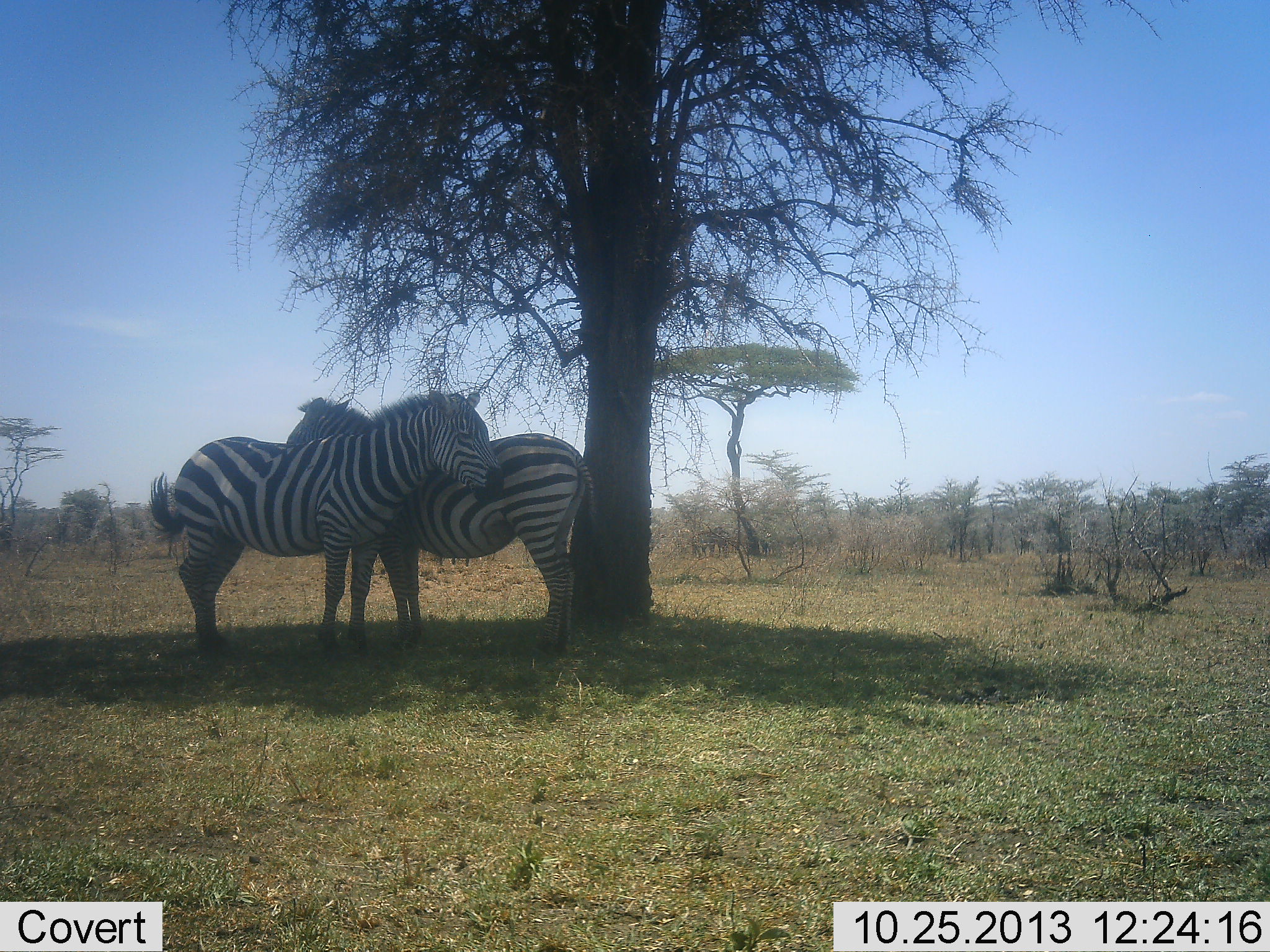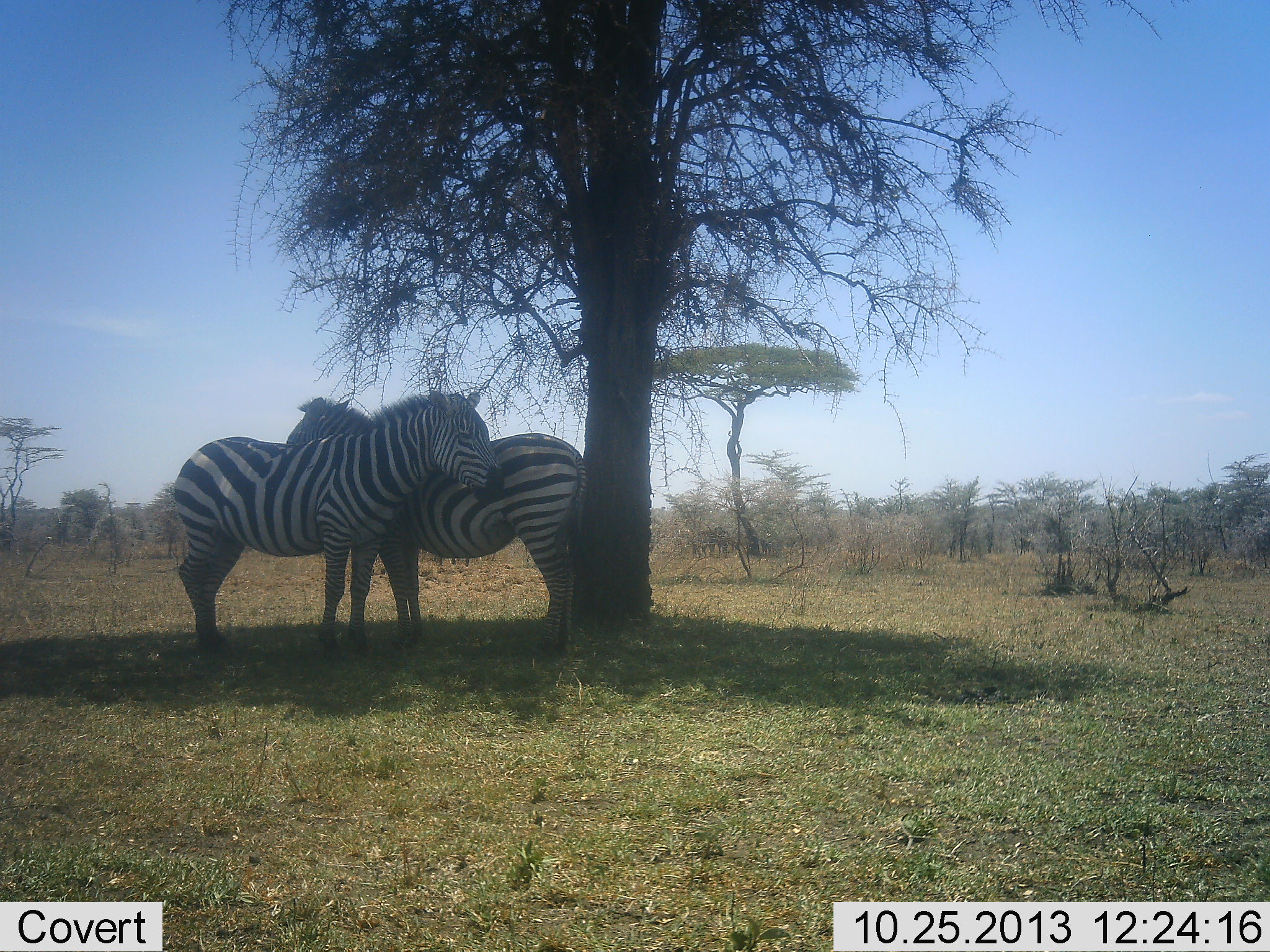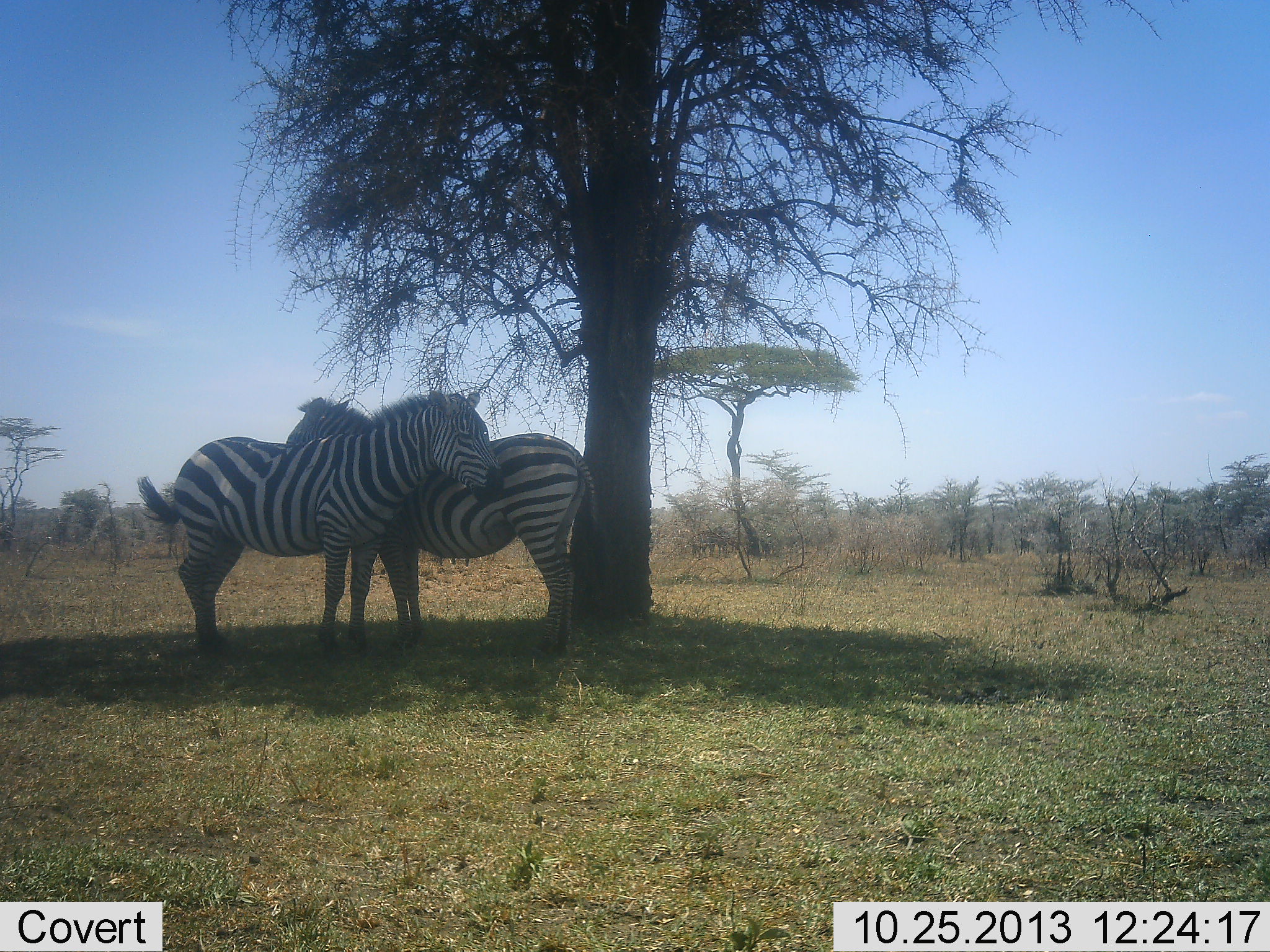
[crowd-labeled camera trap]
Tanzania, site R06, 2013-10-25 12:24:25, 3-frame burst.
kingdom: Animalia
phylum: Chordata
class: Mammalia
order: Perissodactyla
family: Equidae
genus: Equus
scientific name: Equus quagga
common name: plains zebra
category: zebra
Zebra (plains zebra) (Equus quagga), count 2. Behavior (volunteer vote fractions): standing 70%, resting 20%, moving 0%, interacting 10%. Young present (vote fraction): 0%. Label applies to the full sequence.